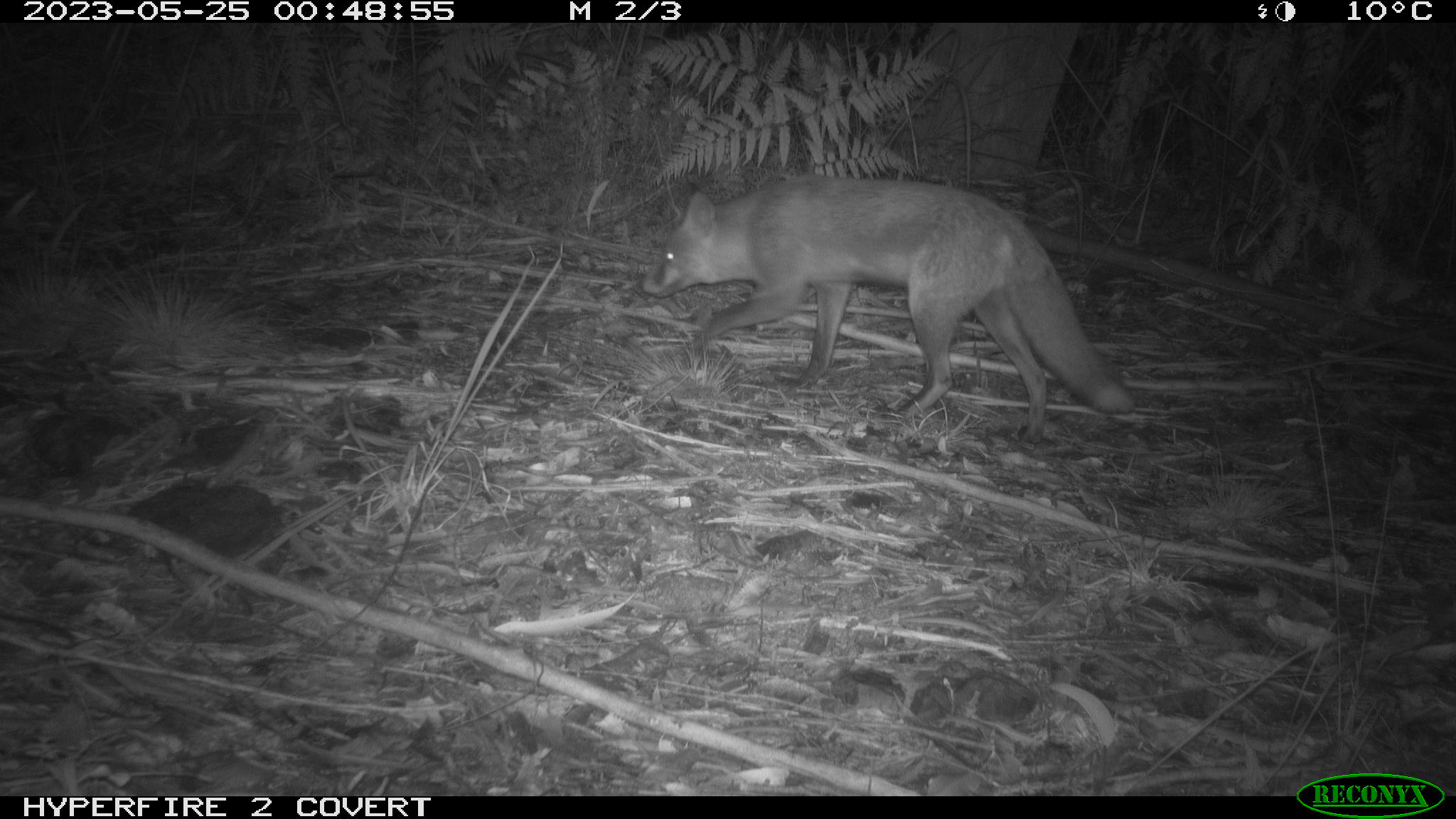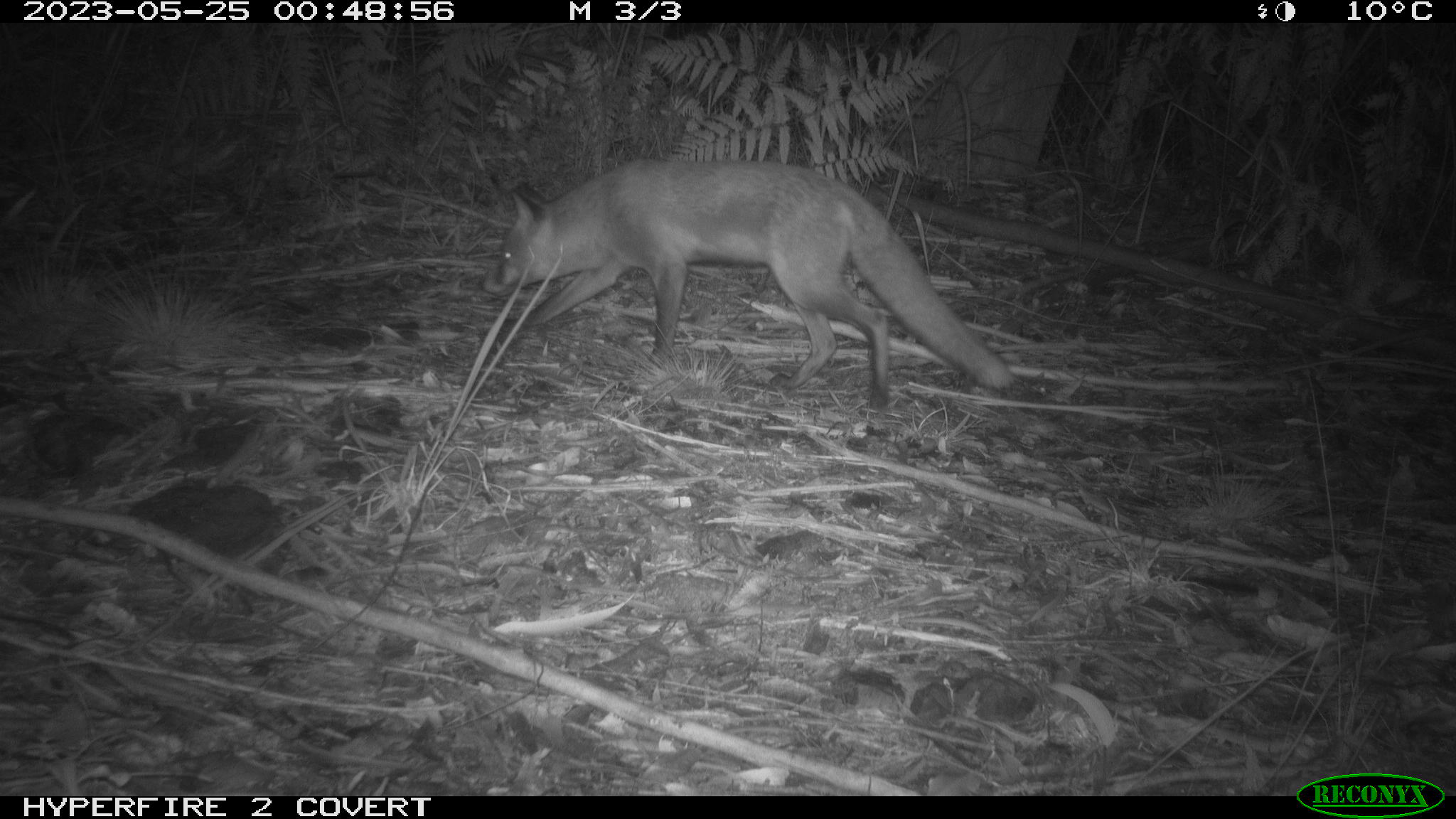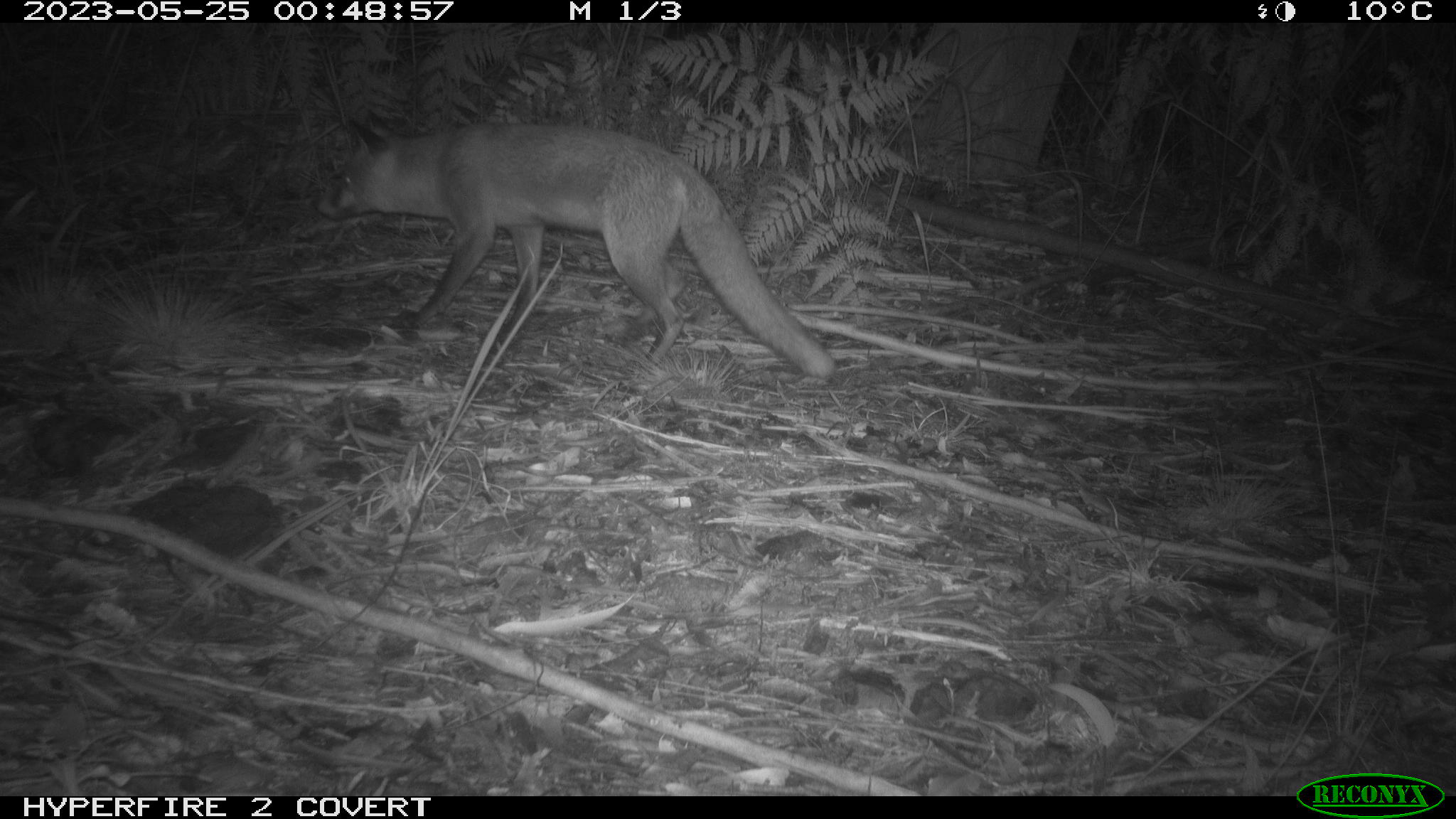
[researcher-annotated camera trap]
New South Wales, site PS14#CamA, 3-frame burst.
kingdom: Animalia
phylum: Chordata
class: Mammalia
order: Carnivora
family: Canidae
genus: Vulpes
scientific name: Vulpes vulpes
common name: red fox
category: fox